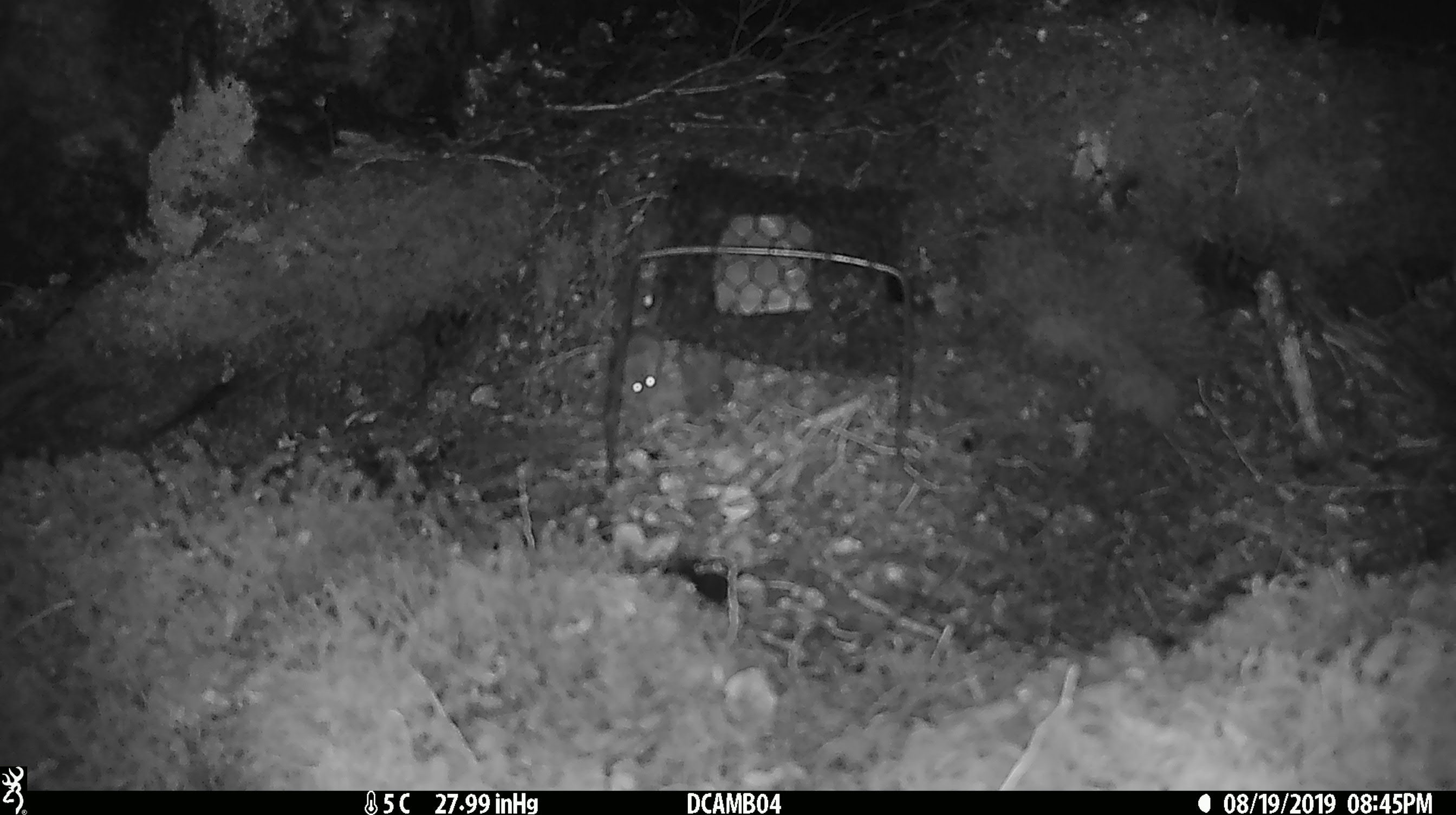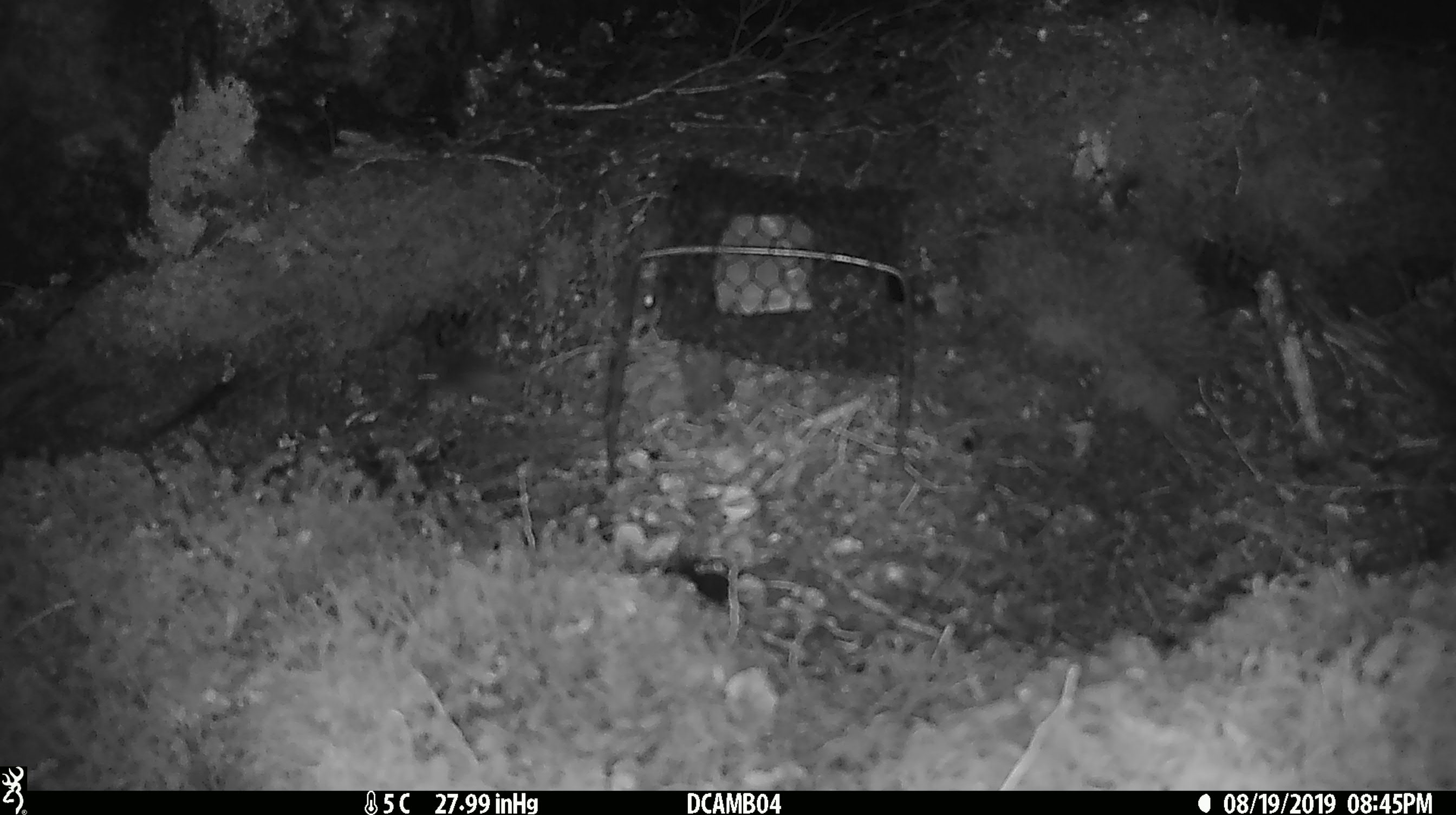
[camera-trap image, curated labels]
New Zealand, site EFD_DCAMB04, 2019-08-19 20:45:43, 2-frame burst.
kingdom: Animalia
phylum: Chordata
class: Mammalia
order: Rodentia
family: Muridae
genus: Mus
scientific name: Mus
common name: mouse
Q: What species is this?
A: Mouse (Mus).